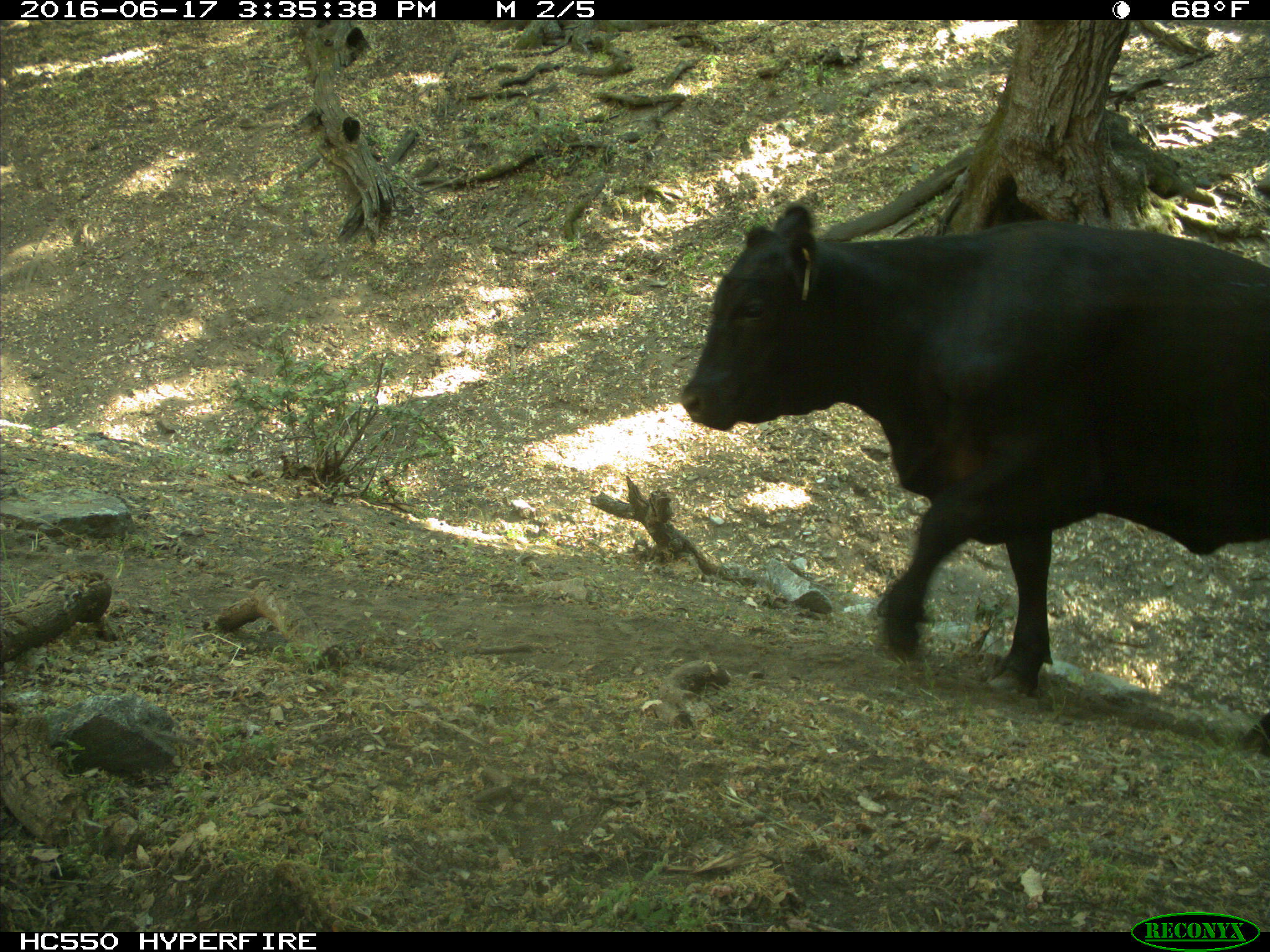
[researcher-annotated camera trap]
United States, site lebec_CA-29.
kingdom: Animalia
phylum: Chordata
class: Mammalia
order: Artiodactyla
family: Bovidae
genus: Bos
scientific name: Bos taurus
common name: domestic cow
Bos taurus (domestic cow).